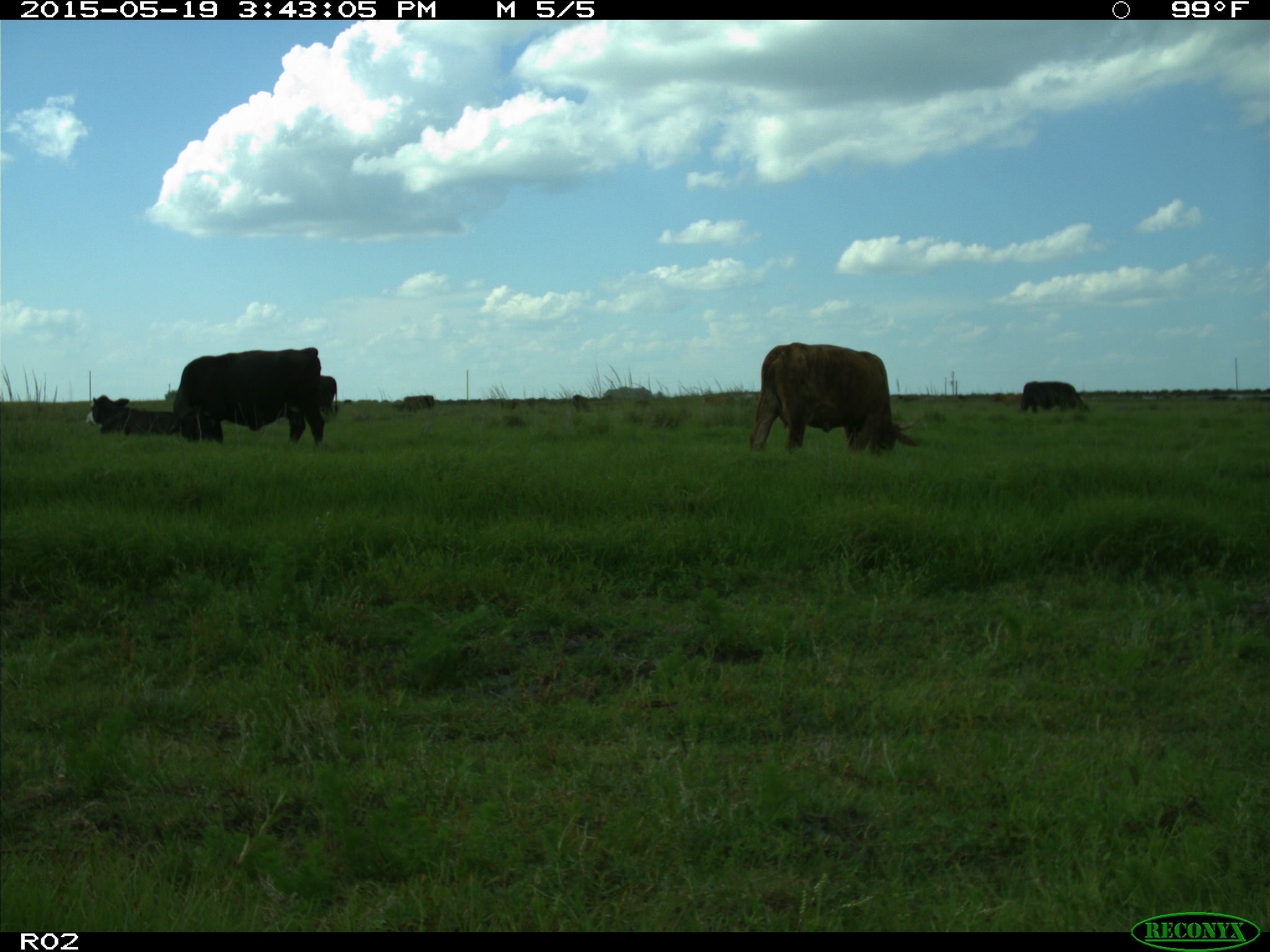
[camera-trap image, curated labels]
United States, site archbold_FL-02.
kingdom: Animalia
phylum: Chordata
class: Mammalia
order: Artiodactyla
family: Bovidae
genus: Bos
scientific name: Bos taurus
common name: domestic cow